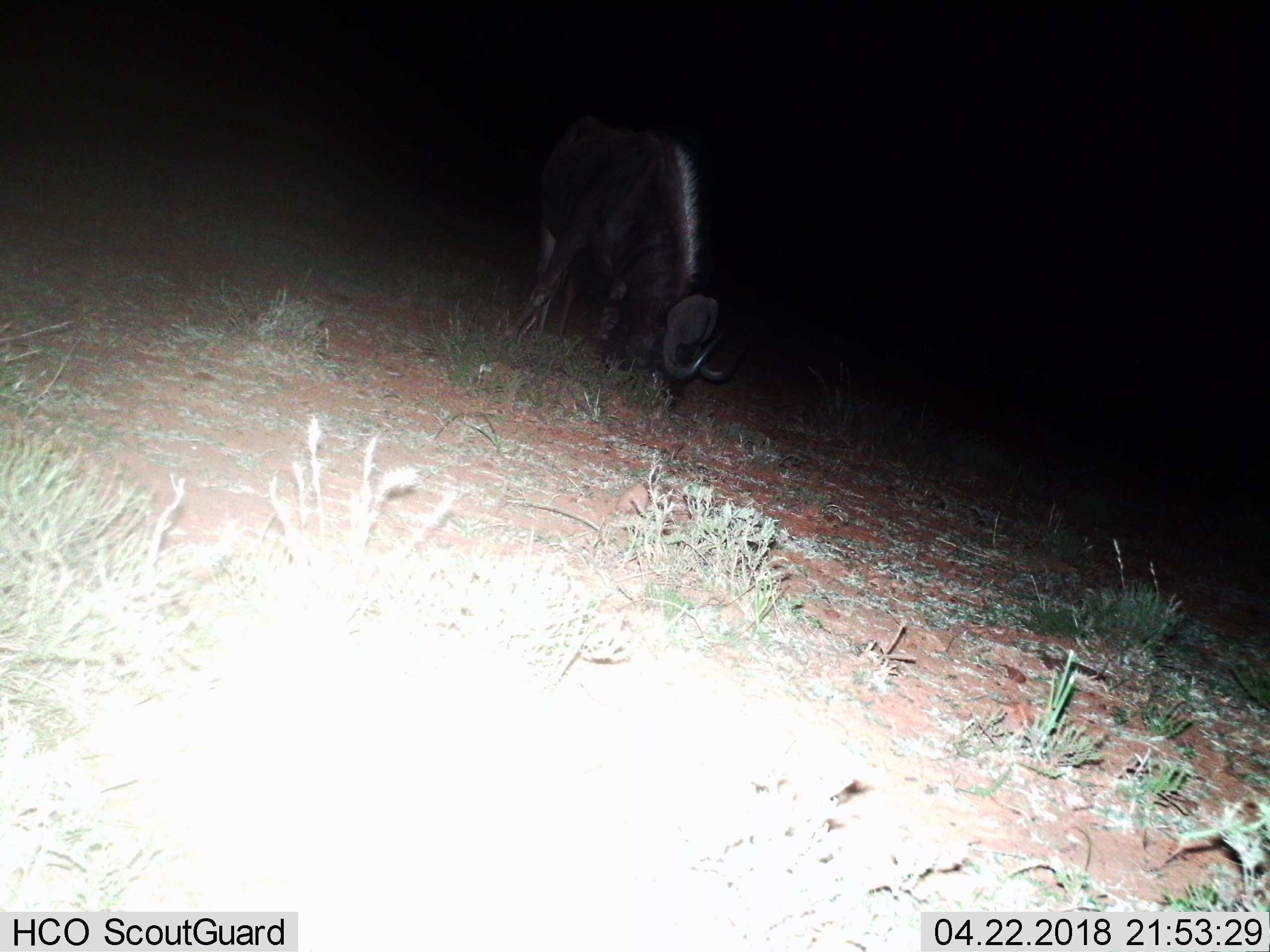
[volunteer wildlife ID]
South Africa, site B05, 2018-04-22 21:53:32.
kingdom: Animalia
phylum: Chordata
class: Mammalia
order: Artiodactyla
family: Bovidae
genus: Connochaetes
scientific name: Connochaetes gnou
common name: black wildebeest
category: wildebeestblack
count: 1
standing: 0%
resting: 0%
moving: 0%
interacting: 0%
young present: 0%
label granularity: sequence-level